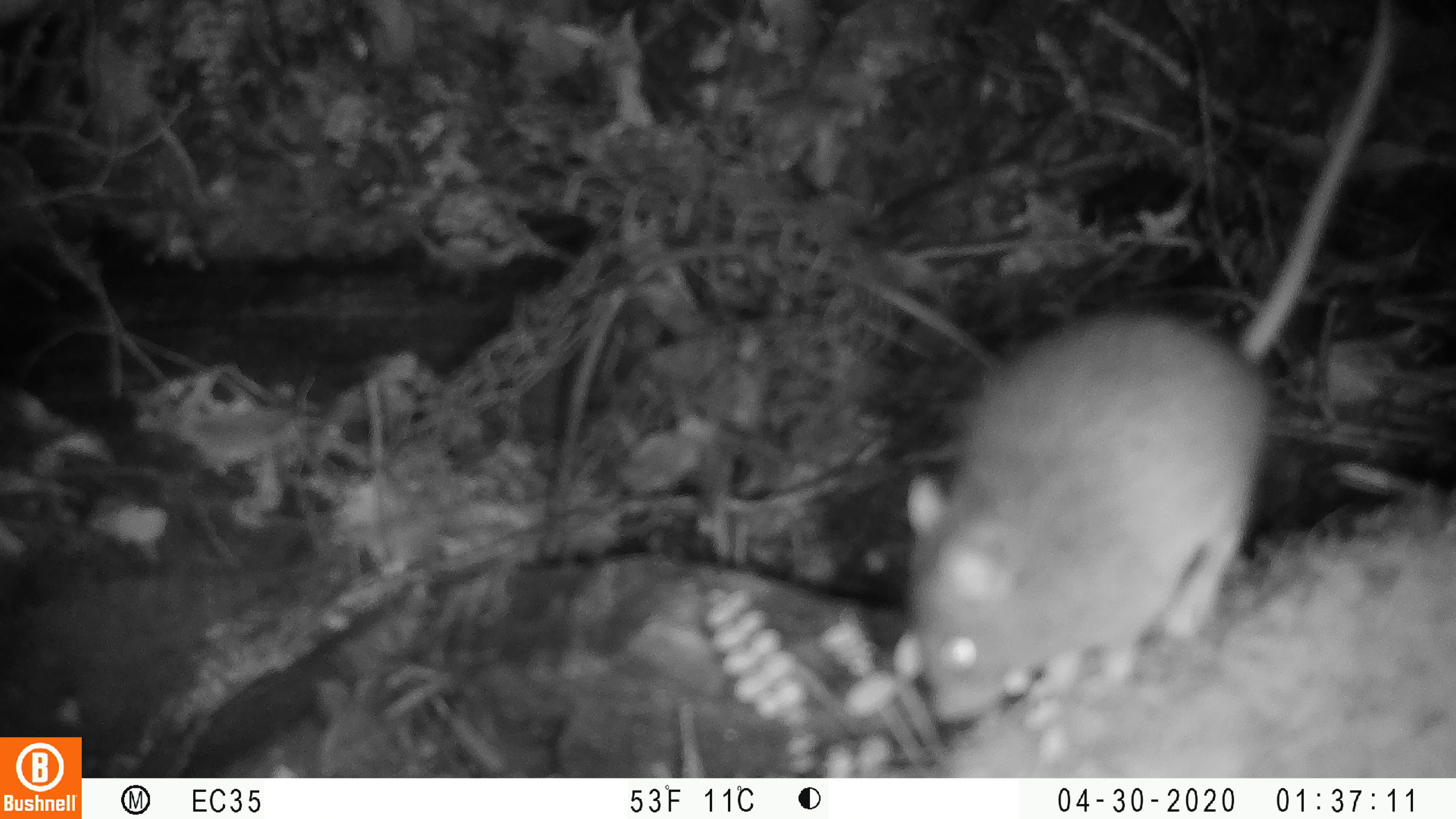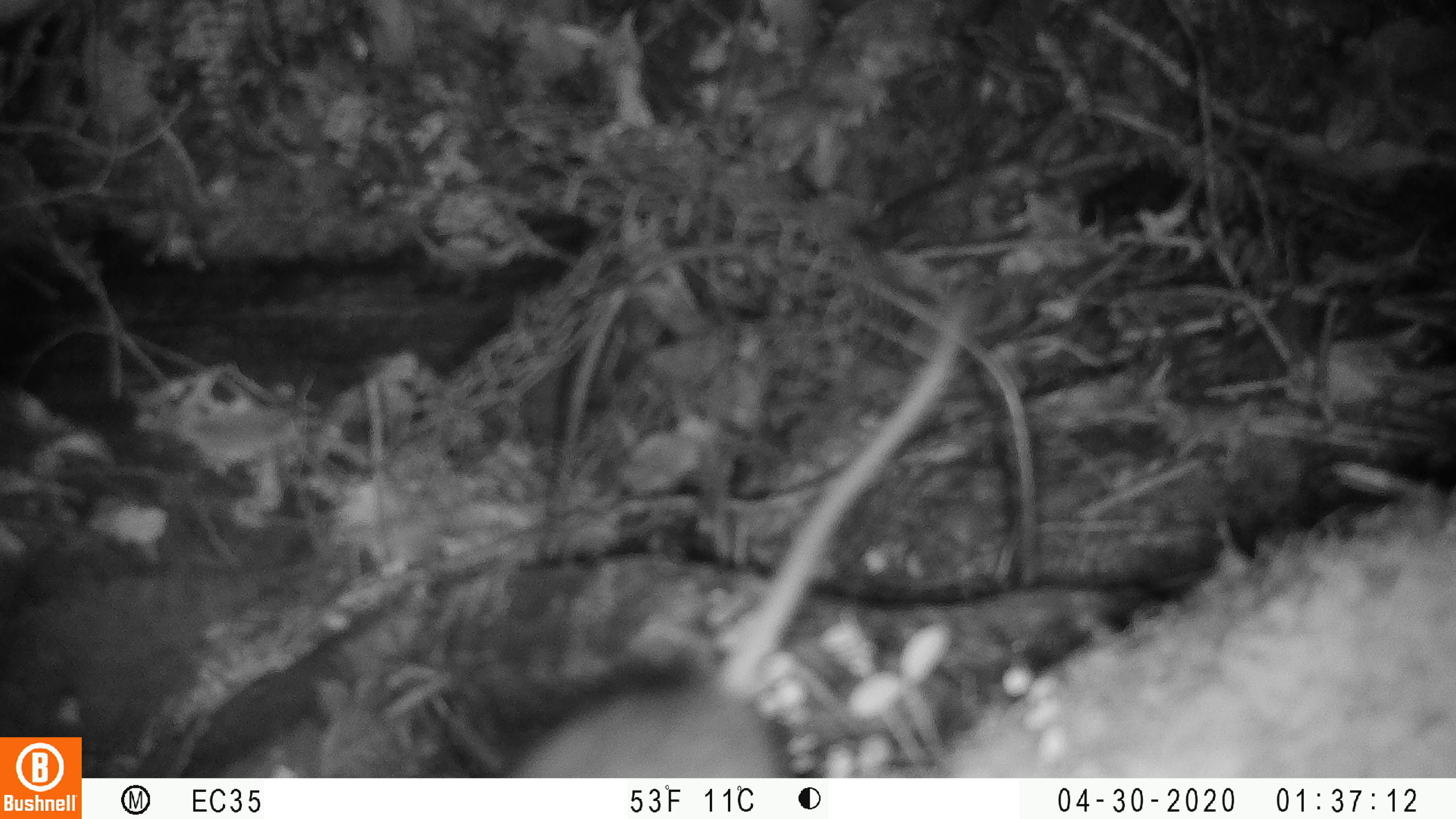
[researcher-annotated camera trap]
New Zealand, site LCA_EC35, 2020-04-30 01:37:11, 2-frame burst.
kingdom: Animalia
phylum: Chordata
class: Mammalia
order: Rodentia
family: Muridae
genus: Rattus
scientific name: Rattus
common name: rat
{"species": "rat (Rattus)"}